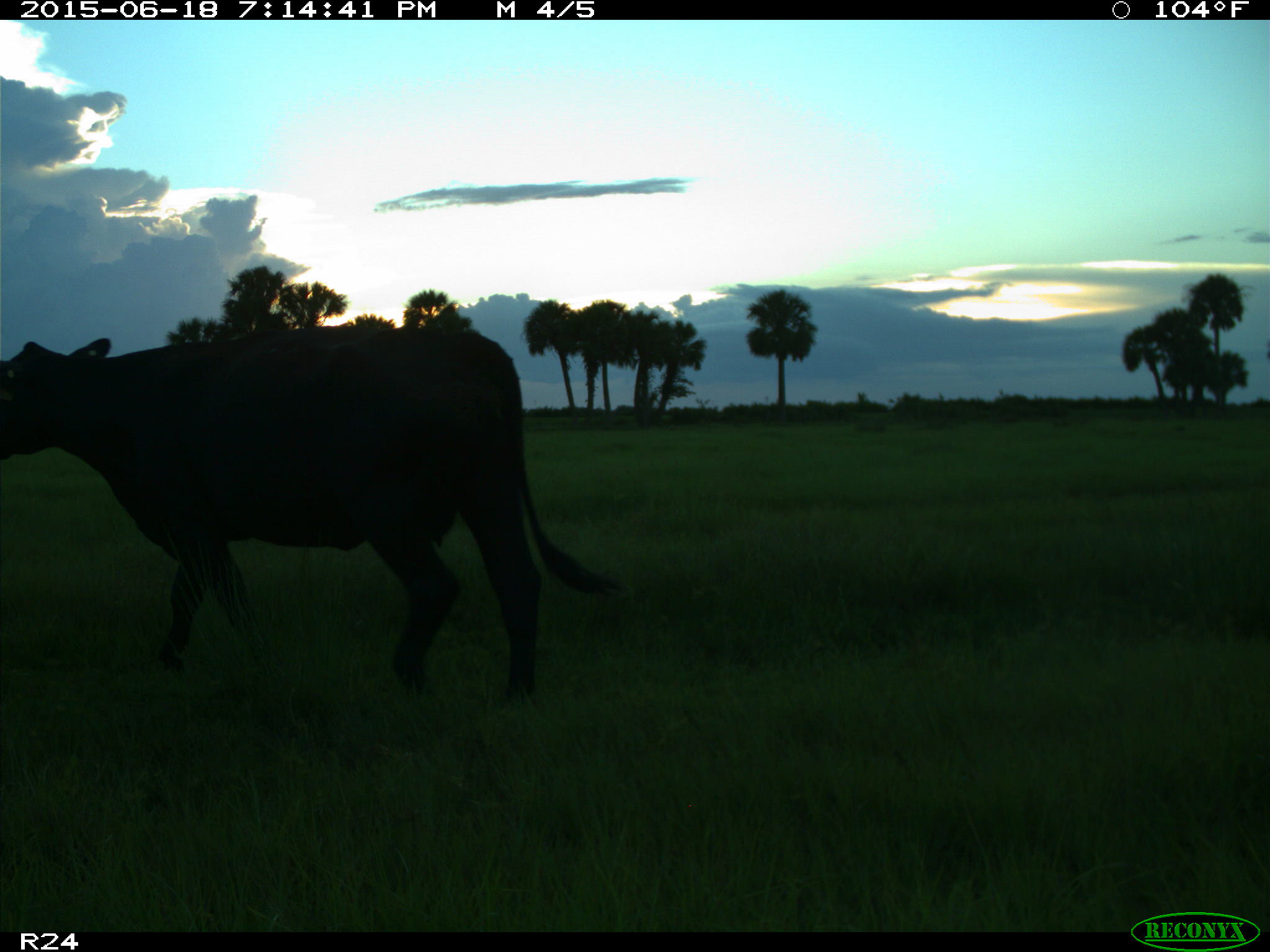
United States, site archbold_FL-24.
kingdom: Animalia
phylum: Chordata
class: Mammalia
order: Artiodactyla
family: Bovidae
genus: Bos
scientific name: Bos taurus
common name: domestic cow